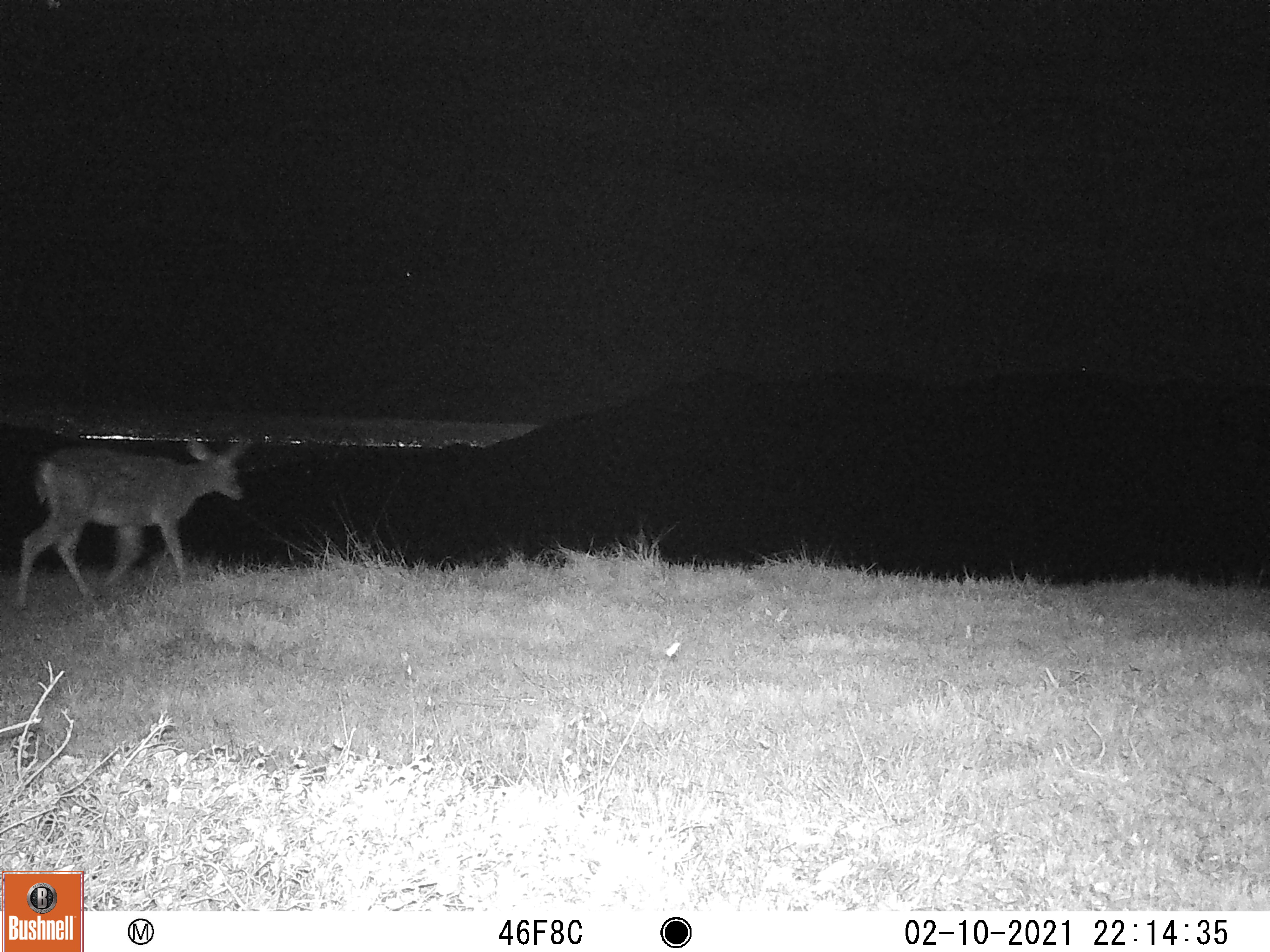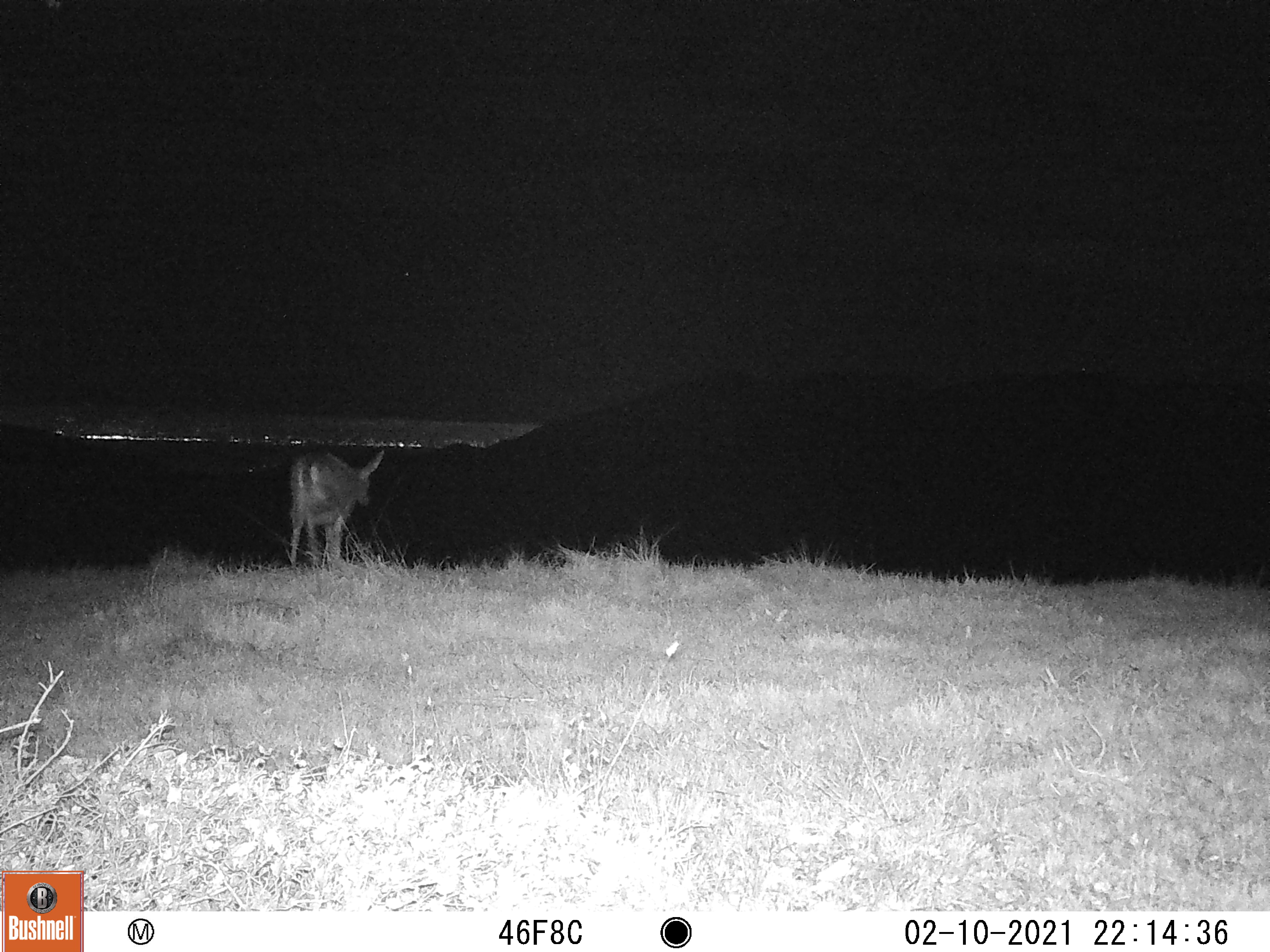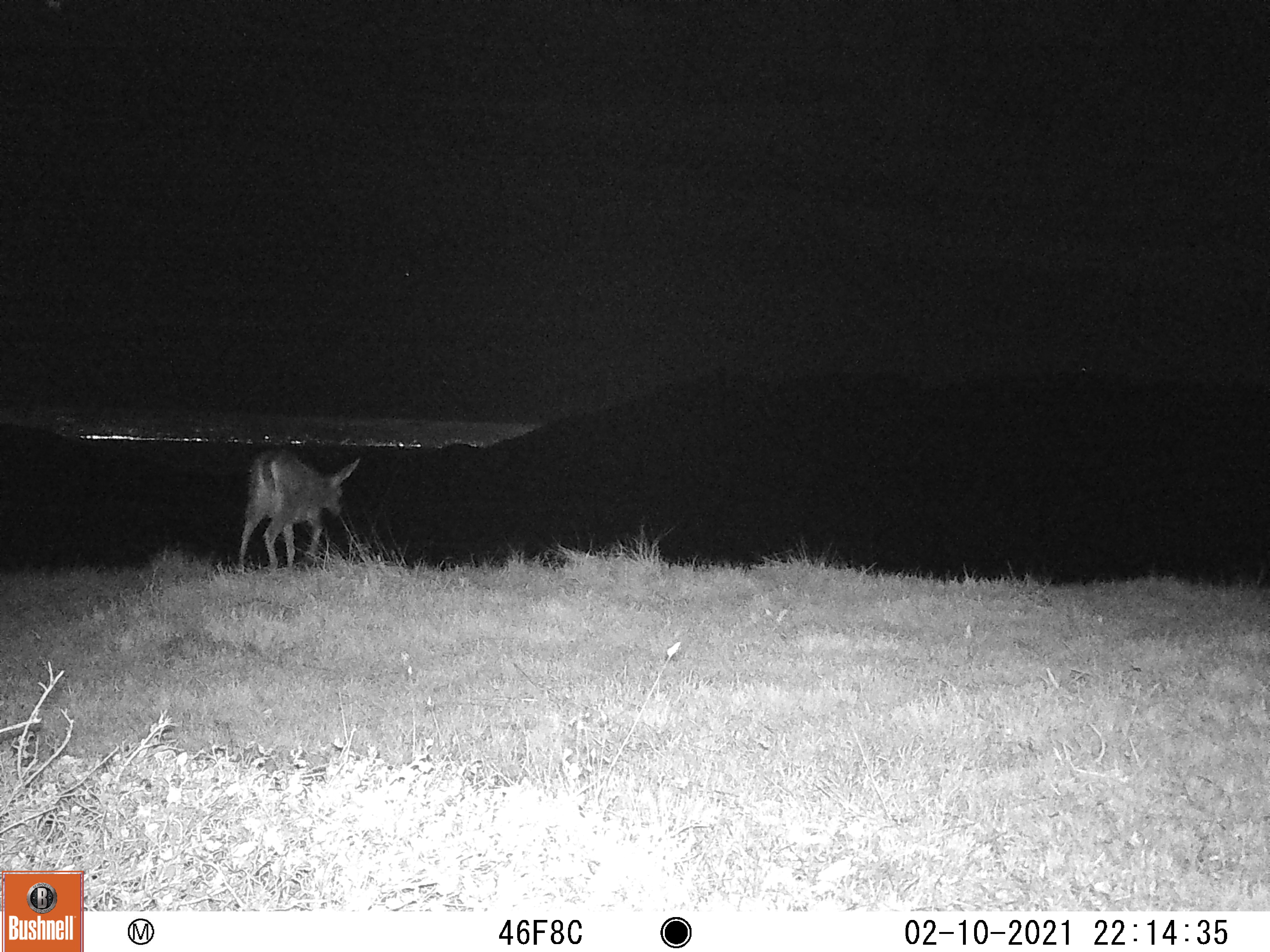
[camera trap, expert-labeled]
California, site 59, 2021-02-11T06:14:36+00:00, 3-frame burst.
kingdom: Animalia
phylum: Chordata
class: Mammalia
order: Artiodactyla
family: Cervidae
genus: Odocoileus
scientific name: Odocoileus hemionus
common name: mule deer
Mule deer (Odocoileus hemionus).